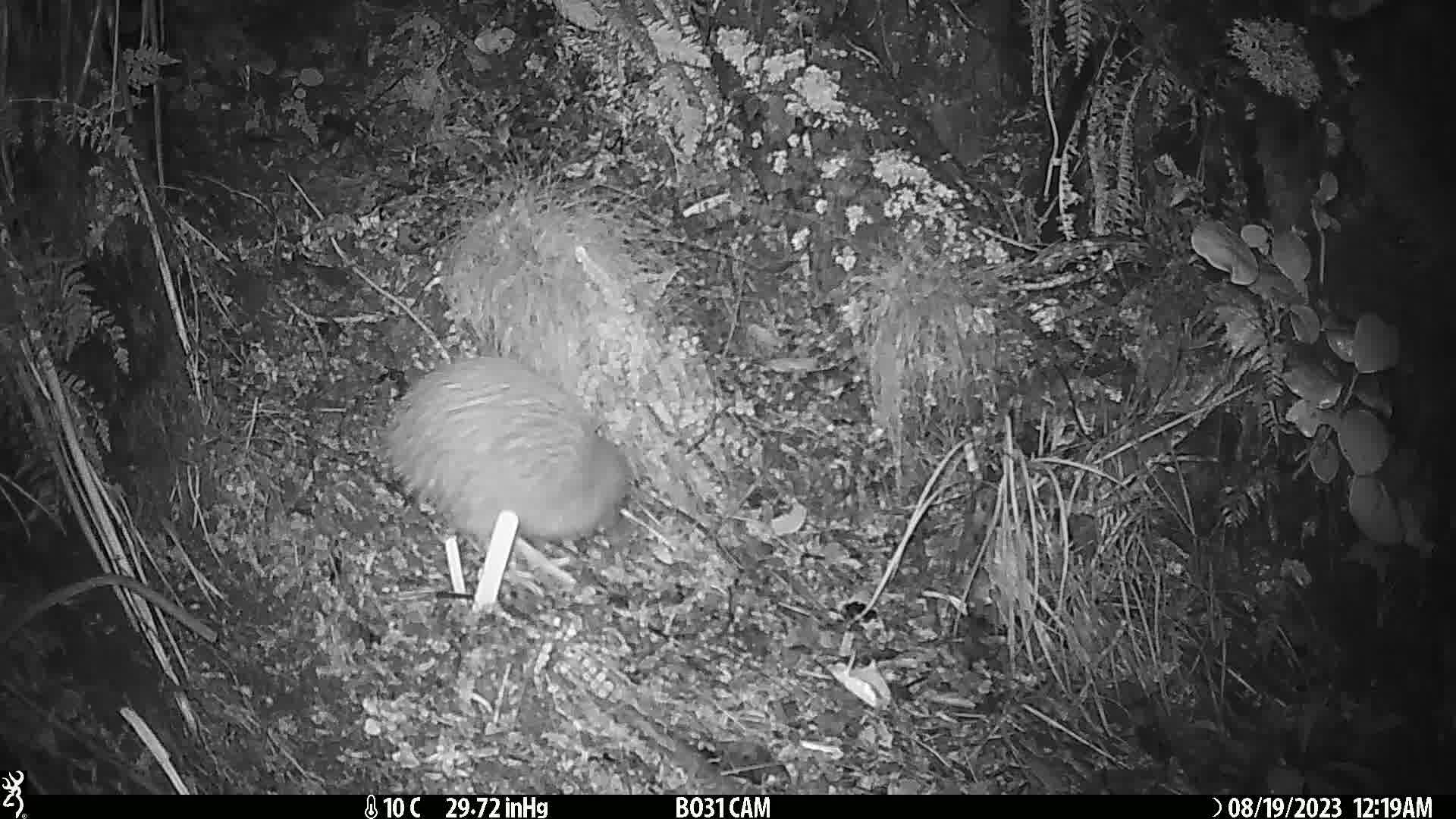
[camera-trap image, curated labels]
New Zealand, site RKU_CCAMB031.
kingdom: Animalia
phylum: Chordata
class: Aves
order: Apterygiformes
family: Apterygidae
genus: Apteryx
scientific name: Apteryx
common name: kiwi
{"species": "kiwi (Apteryx)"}